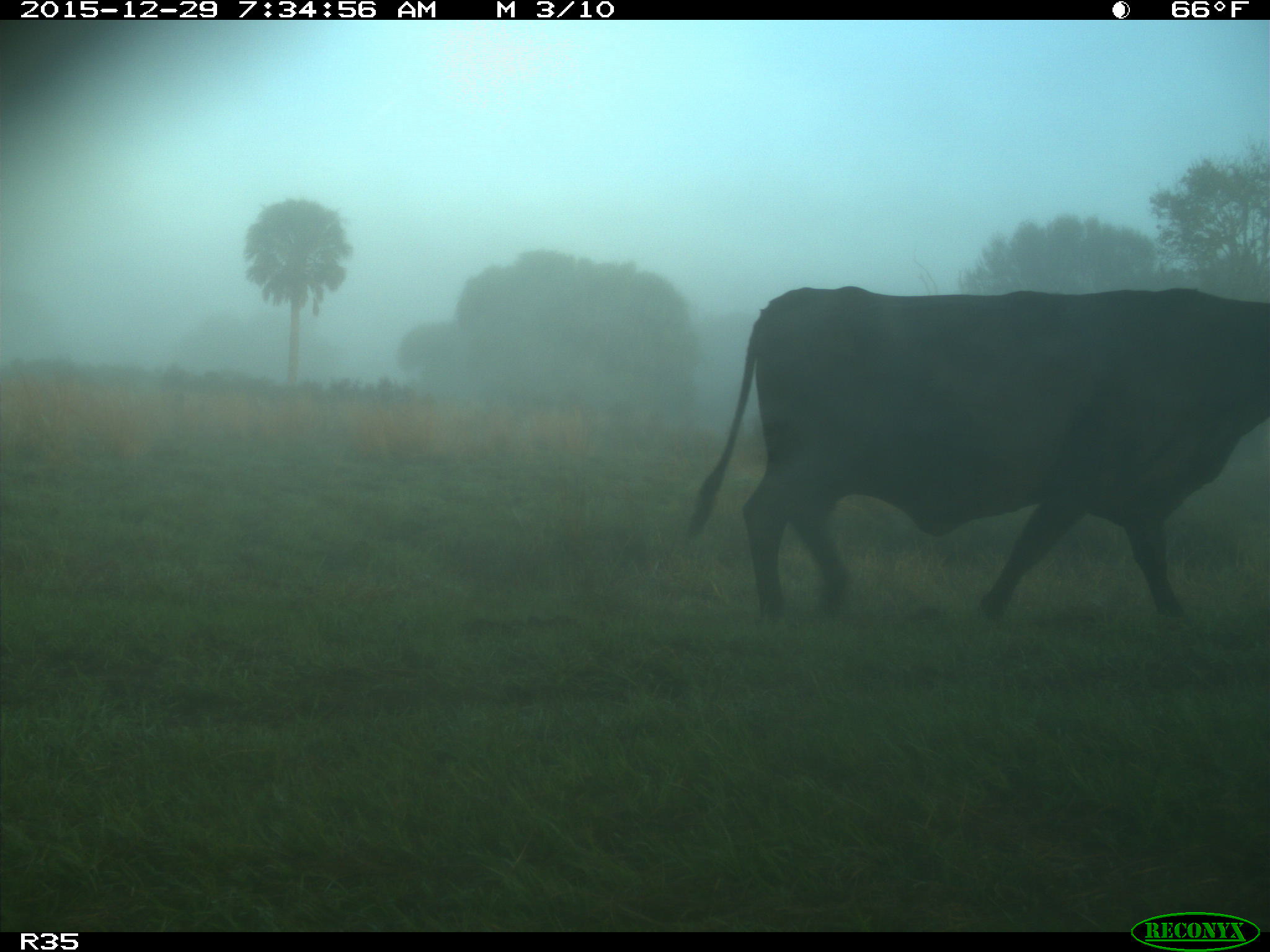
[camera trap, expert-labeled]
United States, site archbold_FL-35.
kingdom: Animalia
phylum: Chordata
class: Mammalia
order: Artiodactyla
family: Bovidae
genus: Bos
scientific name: Bos taurus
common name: domestic cow